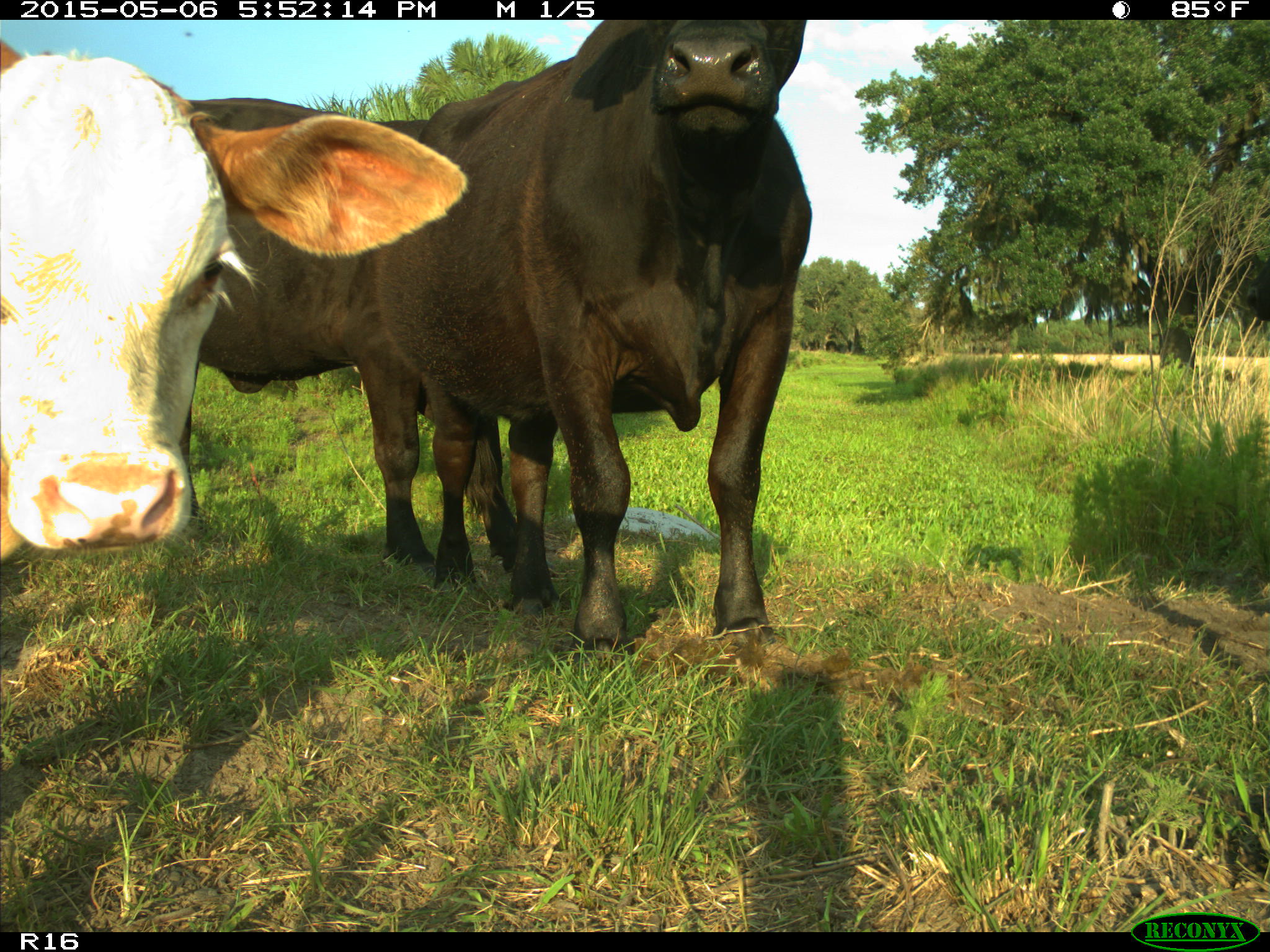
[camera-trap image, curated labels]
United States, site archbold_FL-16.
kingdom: Animalia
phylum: Chordata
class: Mammalia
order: Artiodactyla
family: Bovidae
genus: Bos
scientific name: Bos taurus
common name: domestic cow